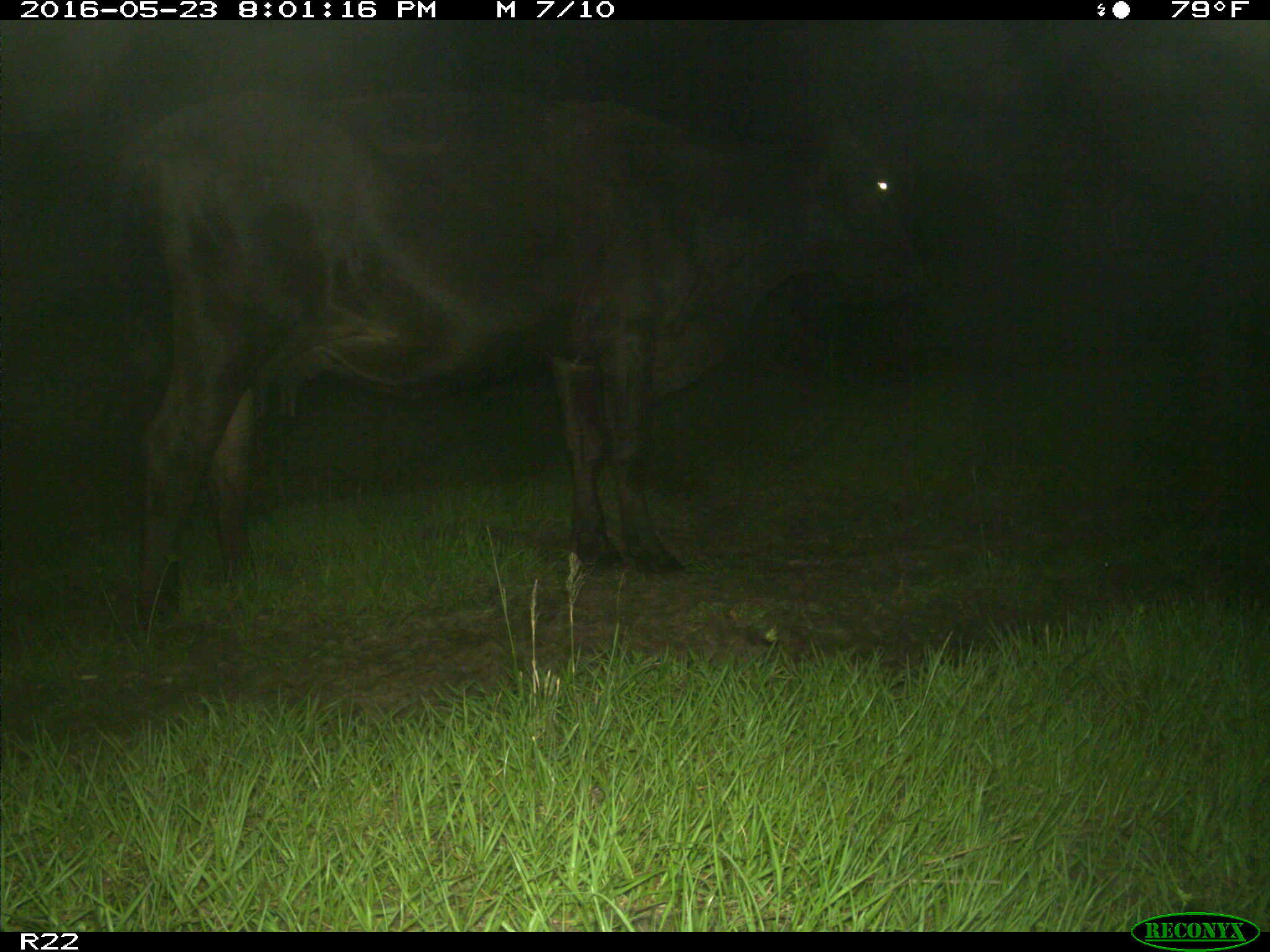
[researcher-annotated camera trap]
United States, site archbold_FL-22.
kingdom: Animalia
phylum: Chordata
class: Mammalia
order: Artiodactyla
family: Bovidae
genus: Bos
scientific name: Bos taurus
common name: domestic cow